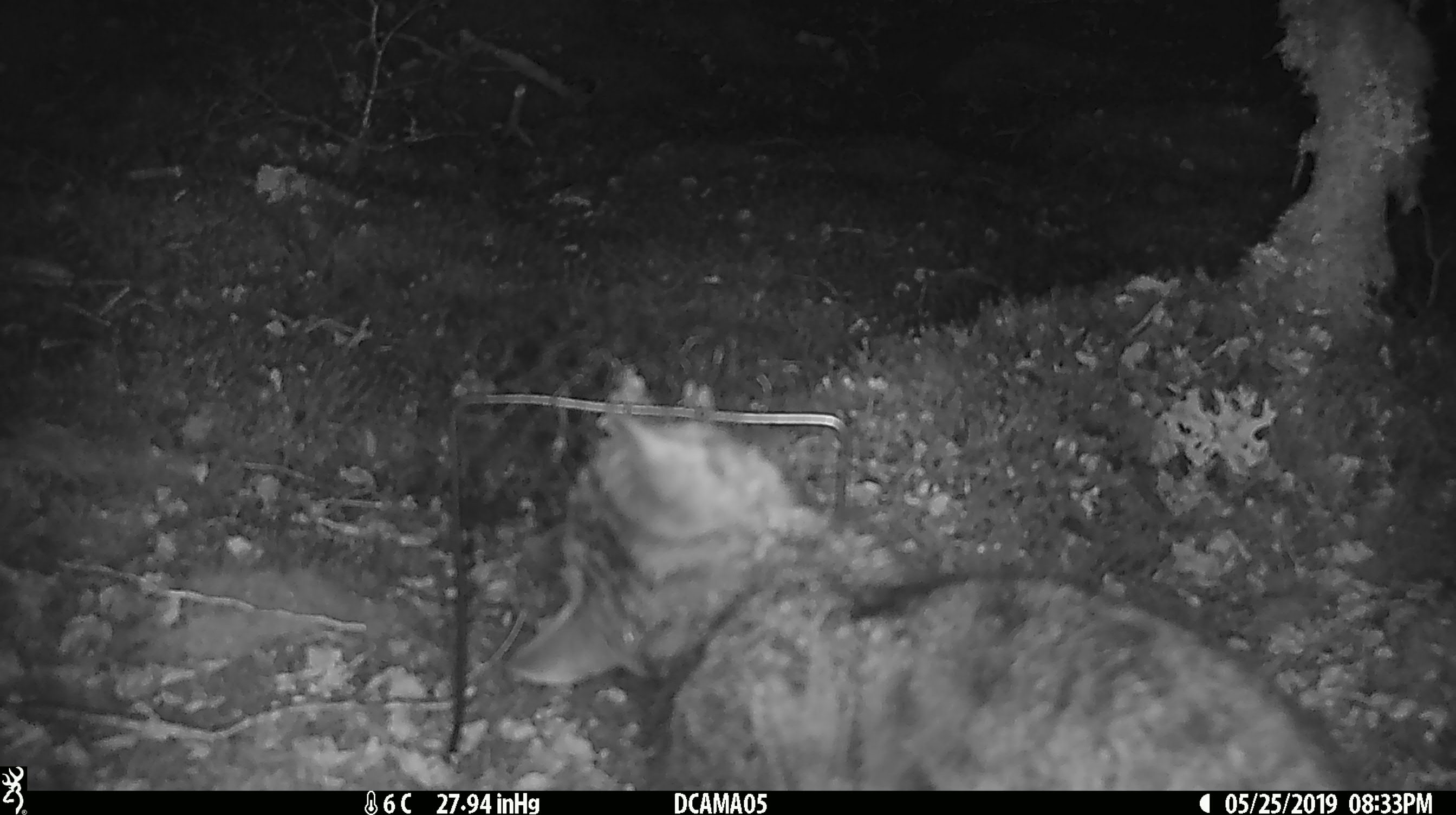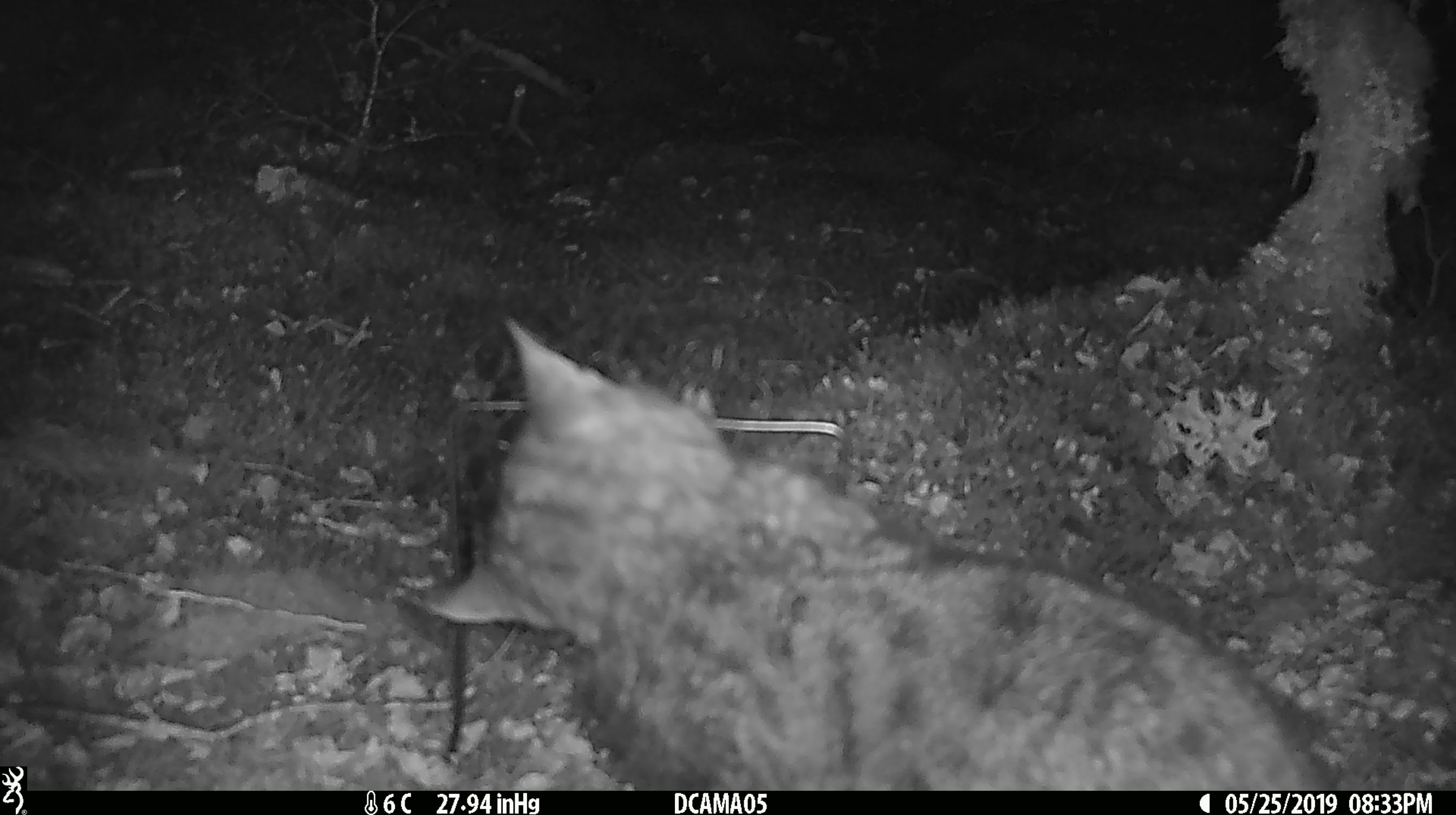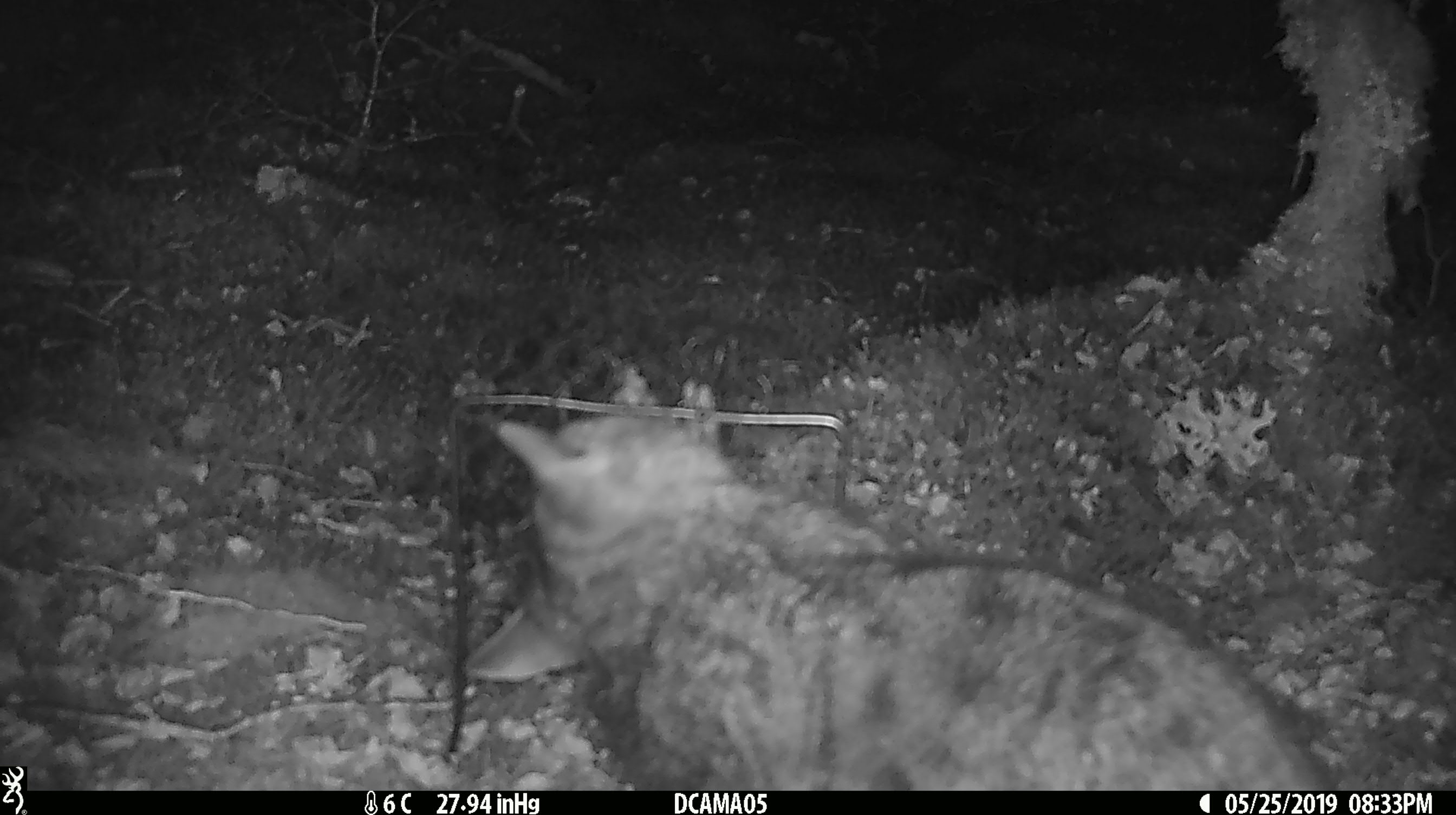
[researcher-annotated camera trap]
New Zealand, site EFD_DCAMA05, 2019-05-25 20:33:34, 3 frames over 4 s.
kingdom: Animalia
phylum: Chordata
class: Mammalia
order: Carnivora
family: Felidae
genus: Felis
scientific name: Felis catus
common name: domestic cat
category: cat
Cat (domestic cat) (Felis catus).